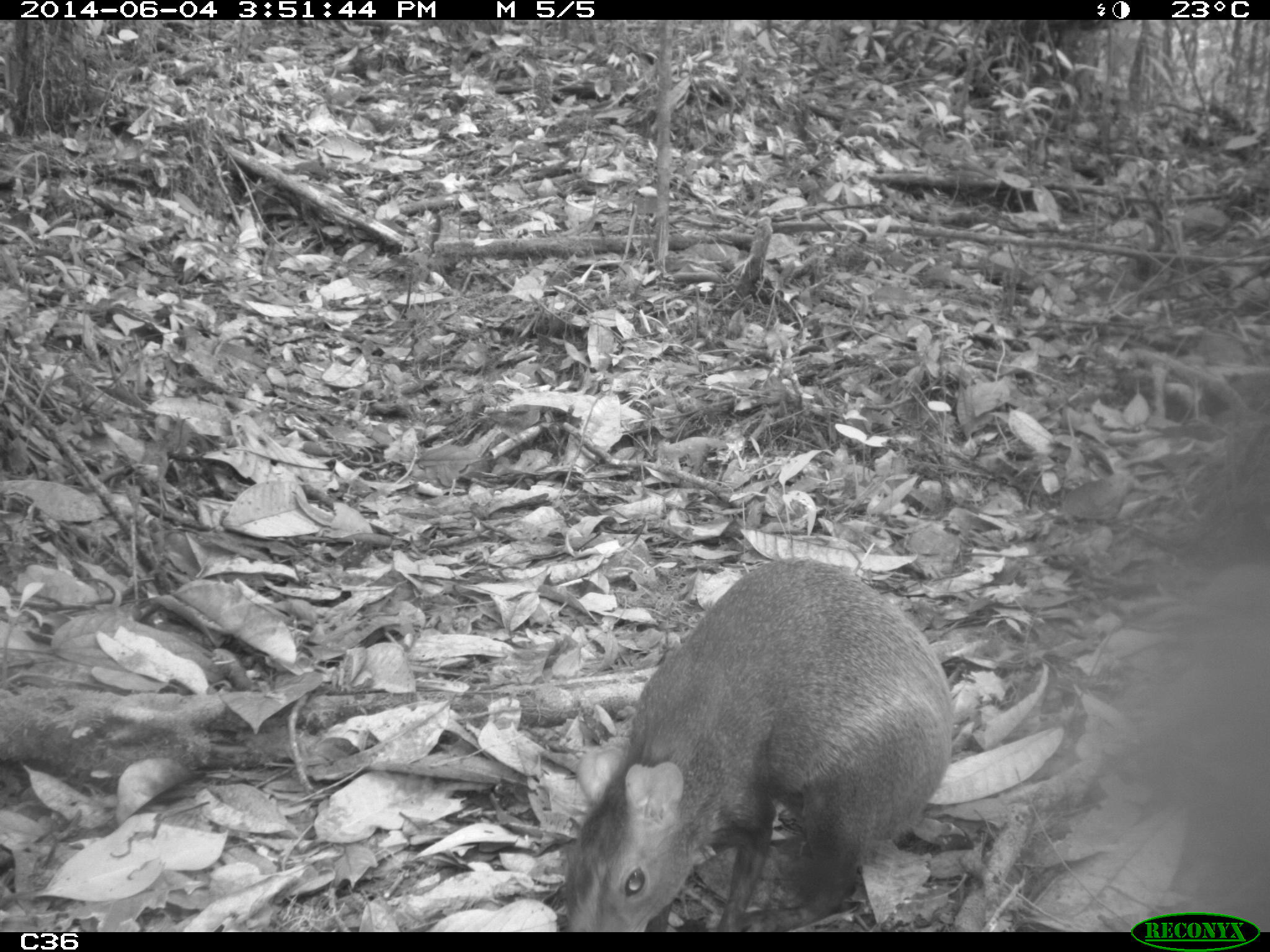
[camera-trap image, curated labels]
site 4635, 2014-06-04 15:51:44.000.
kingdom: Animalia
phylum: Chordata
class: Mammalia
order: Rodentia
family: Dasyproctidae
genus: Dasyprocta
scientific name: Dasyprocta leporina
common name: red-rumped agouti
Dasyprocta leporina (red-rumped agouti), count 1, age adult.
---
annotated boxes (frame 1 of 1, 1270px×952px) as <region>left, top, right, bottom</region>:
dasyprocta leporina: <region>561, 555, 956, 928</region>